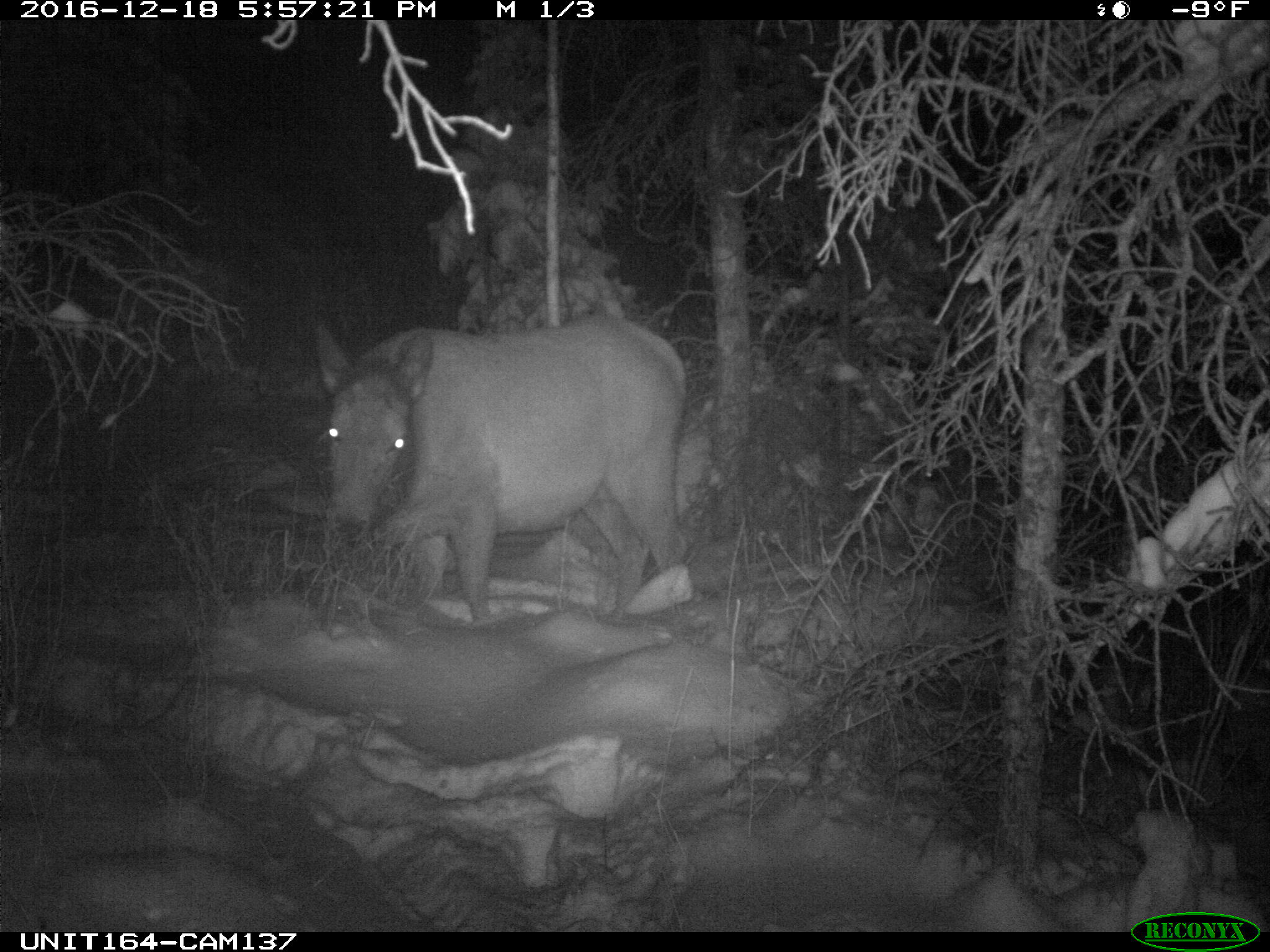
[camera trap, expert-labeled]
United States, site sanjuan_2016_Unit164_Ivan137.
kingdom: Animalia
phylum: Chordata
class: Mammalia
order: Artiodactyla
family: Cervidae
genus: Cervus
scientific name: Cervus elaphus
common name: red deer